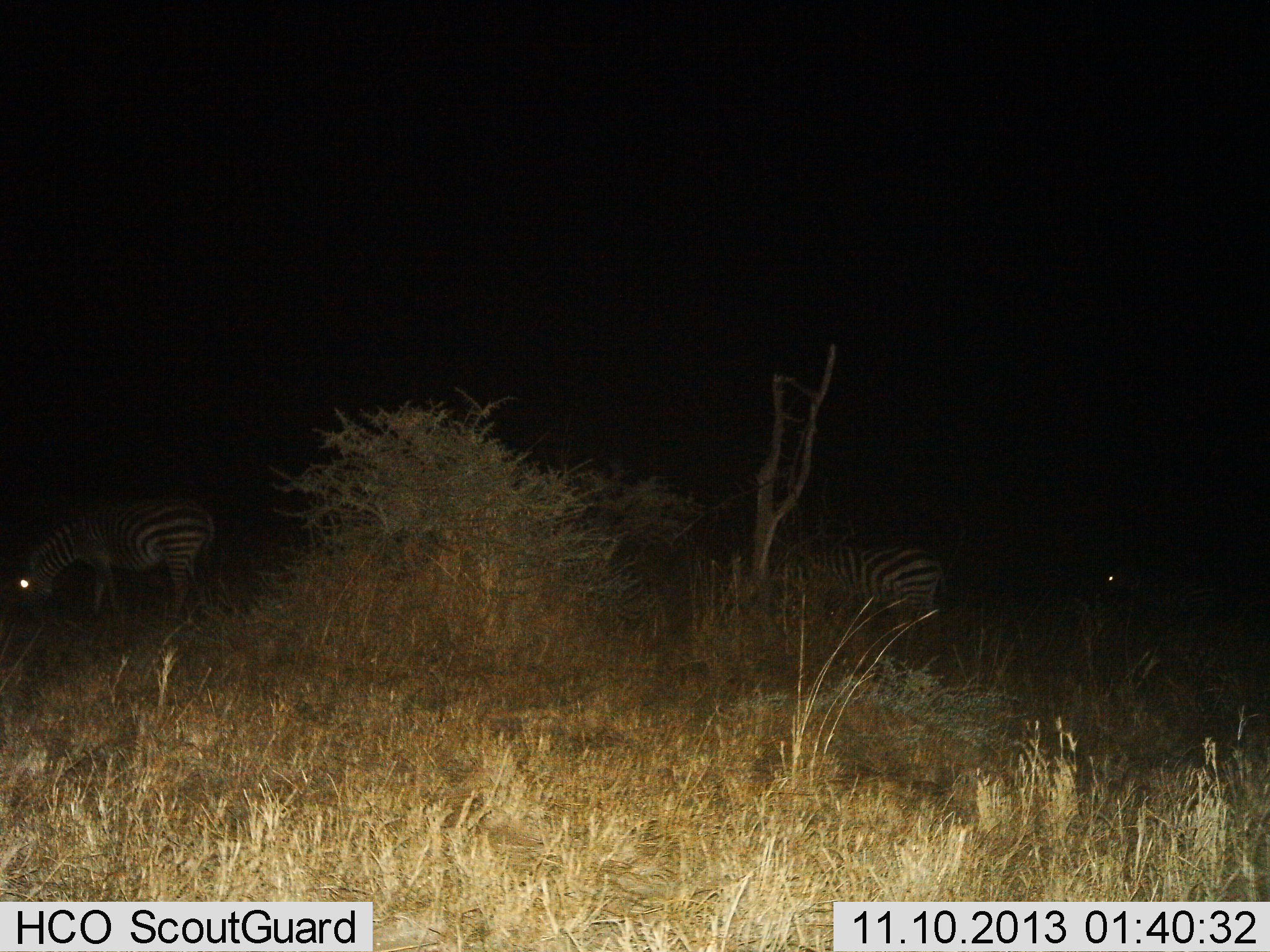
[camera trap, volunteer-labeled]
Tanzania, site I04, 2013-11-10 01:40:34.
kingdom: Animalia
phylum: Chordata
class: Mammalia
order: Perissodactyla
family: Equidae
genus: Equus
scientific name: Equus quagga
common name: plains zebra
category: zebra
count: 2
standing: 20%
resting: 10%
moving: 10%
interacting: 0%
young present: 0%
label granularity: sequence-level